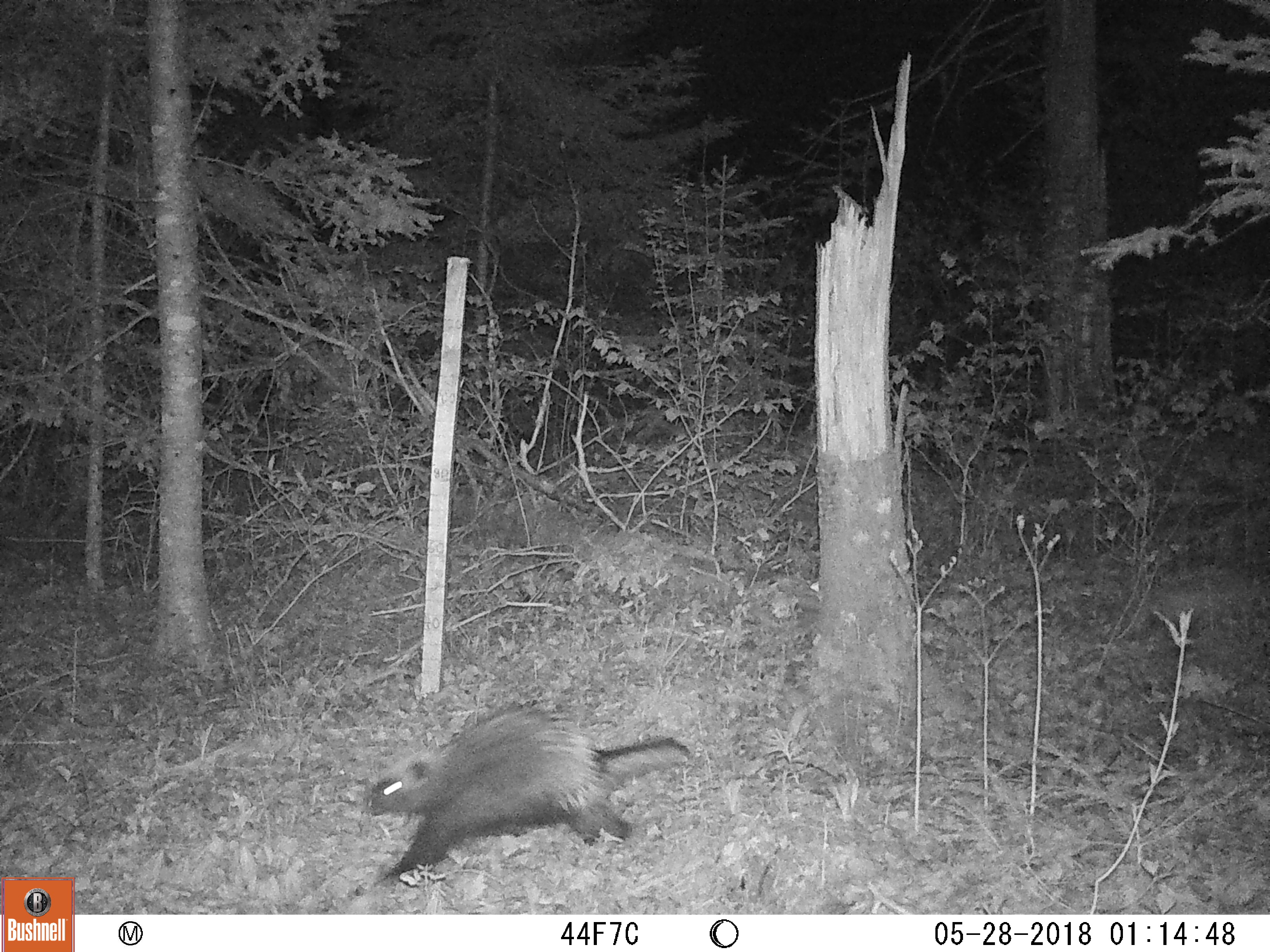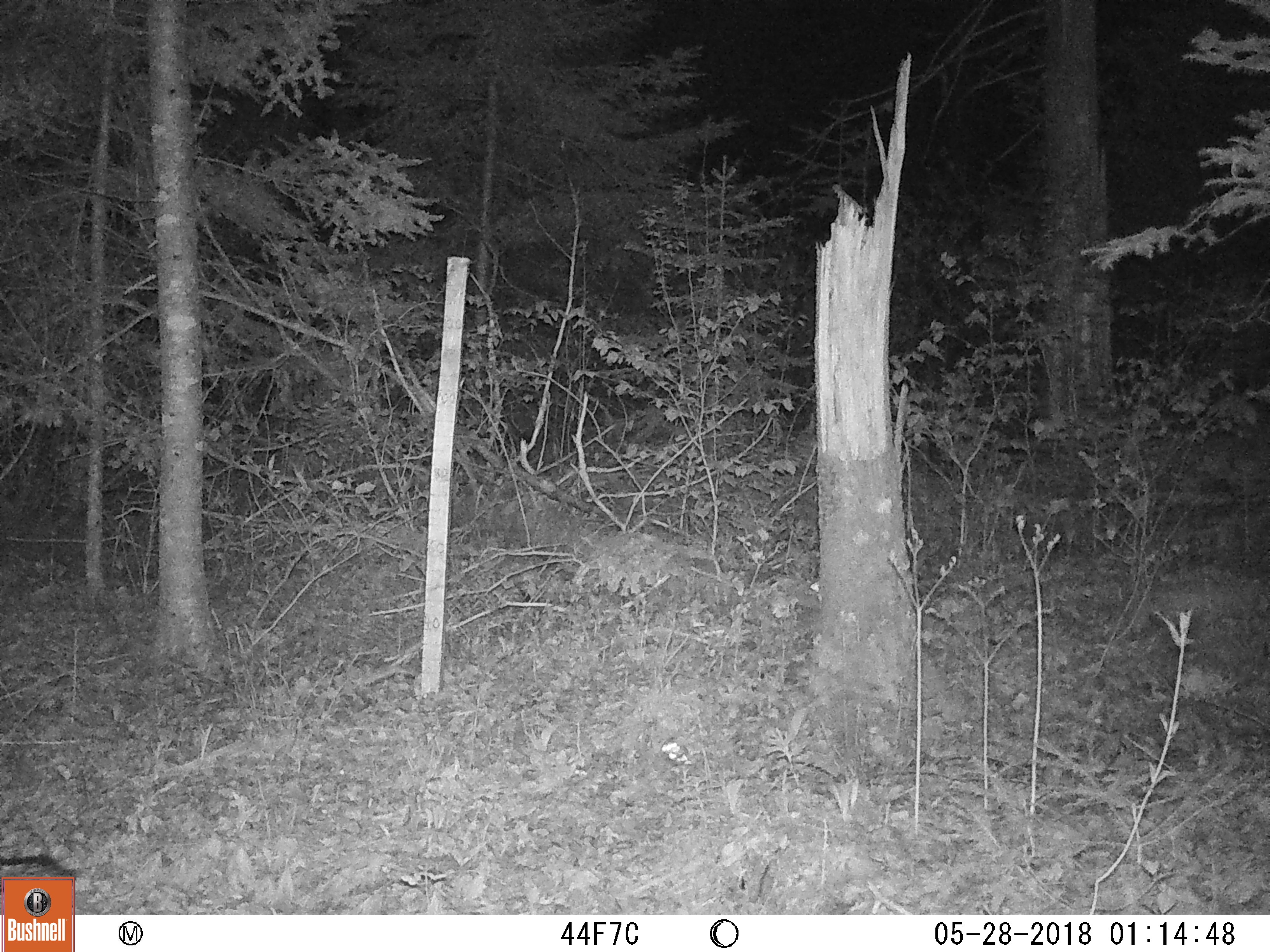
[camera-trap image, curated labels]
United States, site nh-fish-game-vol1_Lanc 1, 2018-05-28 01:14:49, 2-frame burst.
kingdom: Animalia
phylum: Chordata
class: Mammalia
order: Rodentia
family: Erethizontidae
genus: Erethizon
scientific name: Erethizon dorsatum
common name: porcupine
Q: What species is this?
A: Porcupine (Erethizon dorsatum).